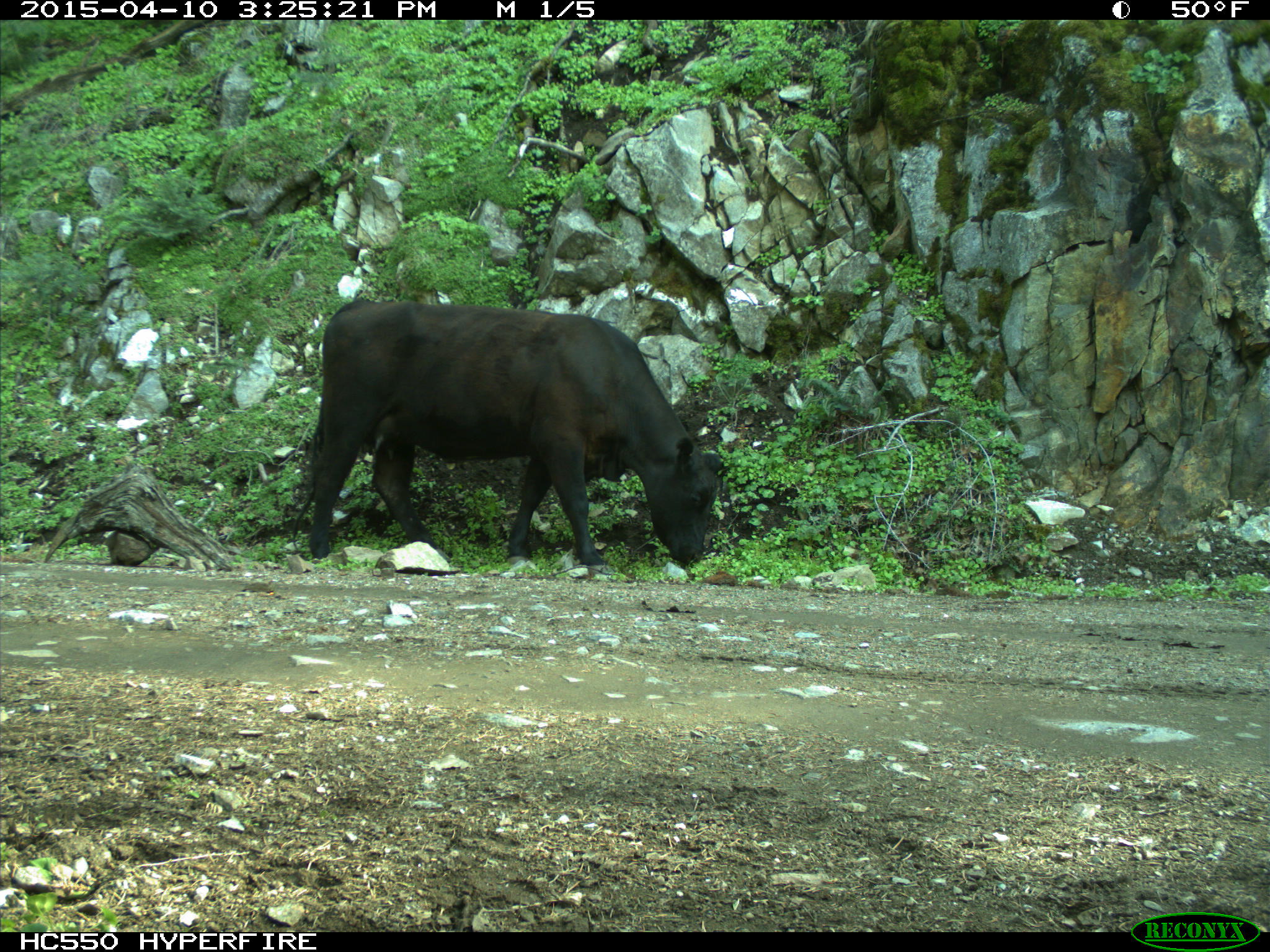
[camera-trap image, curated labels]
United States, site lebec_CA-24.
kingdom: Animalia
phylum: Chordata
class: Mammalia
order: Artiodactyla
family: Bovidae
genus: Bos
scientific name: Bos taurus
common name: domestic cow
Bos taurus (domestic cow).